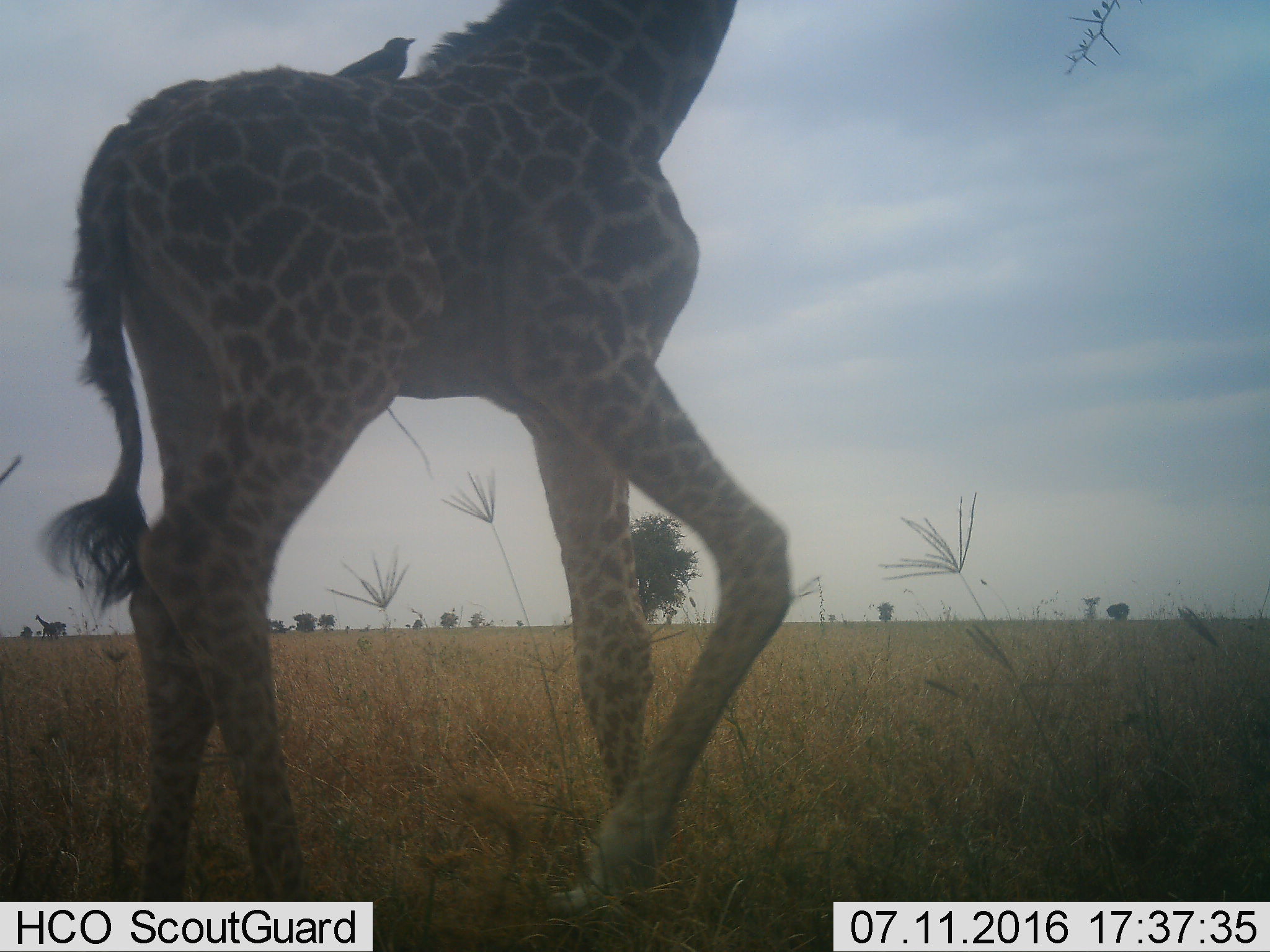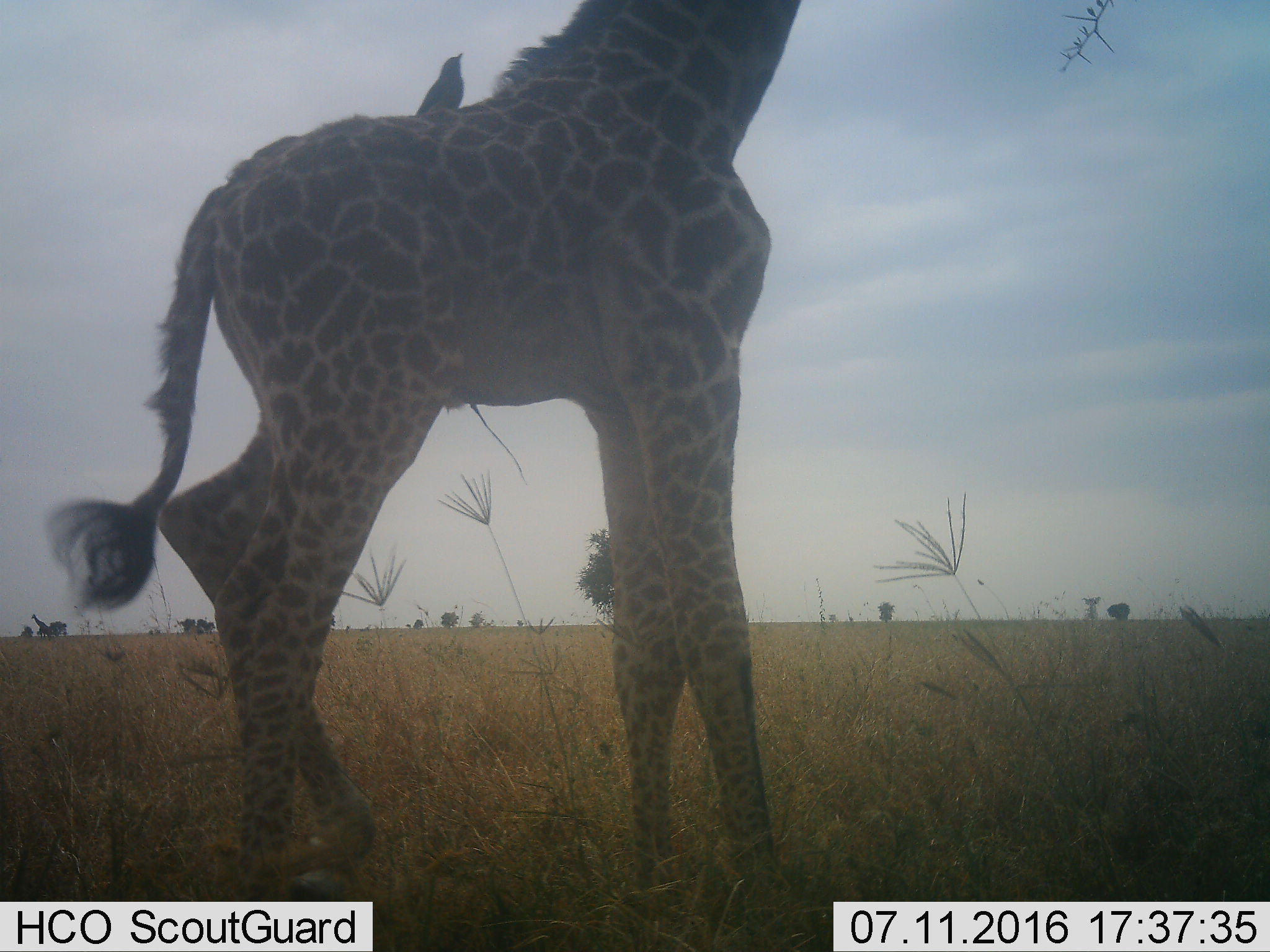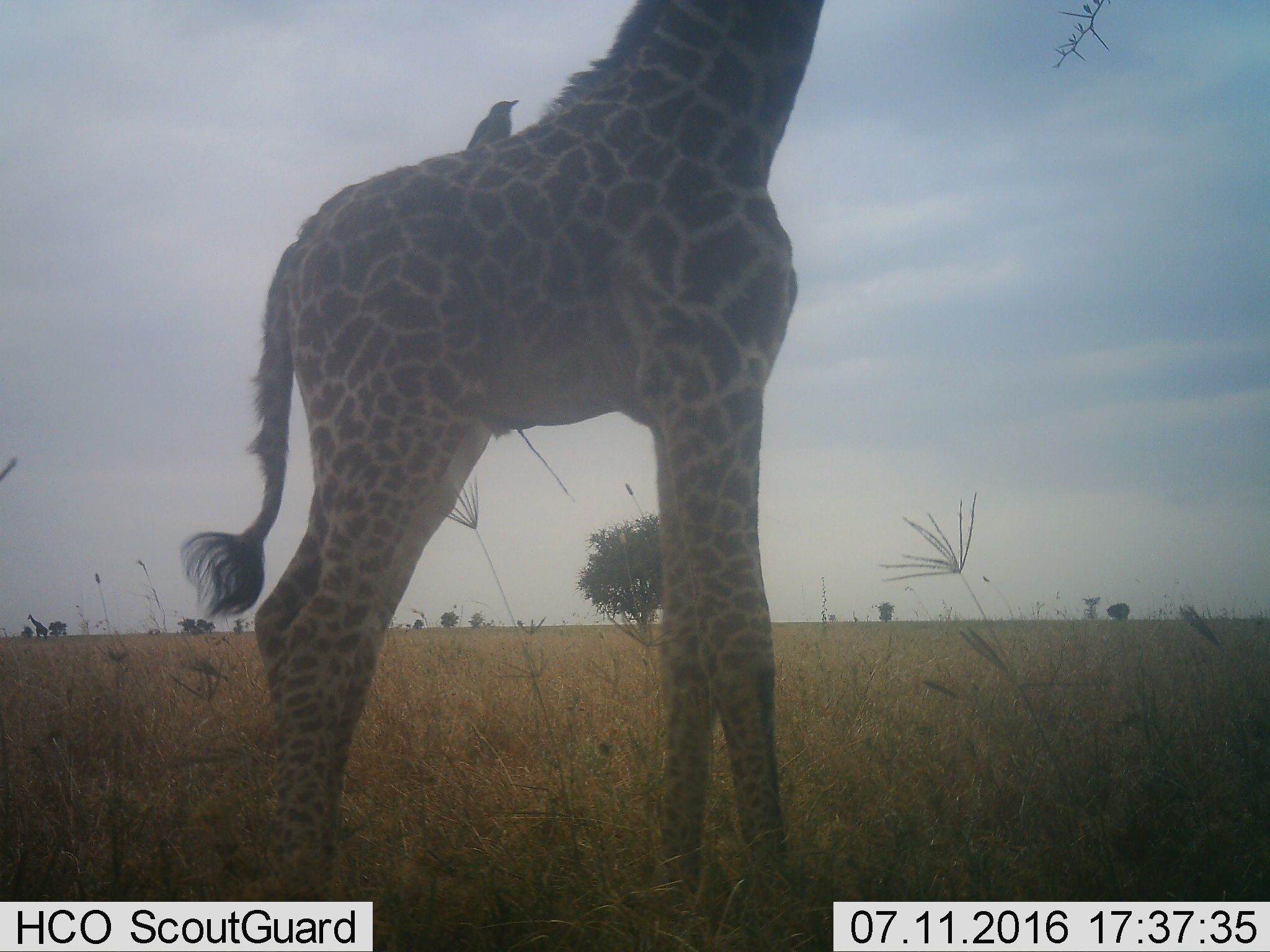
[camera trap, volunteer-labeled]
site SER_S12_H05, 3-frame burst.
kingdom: Animalia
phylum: Chordata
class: Mammalia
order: Artiodactyla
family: Giraffidae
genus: Giraffa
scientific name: Giraffa camelopardalis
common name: giraffe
Giraffe (Giraffa camelopardalis), count 1. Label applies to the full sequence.